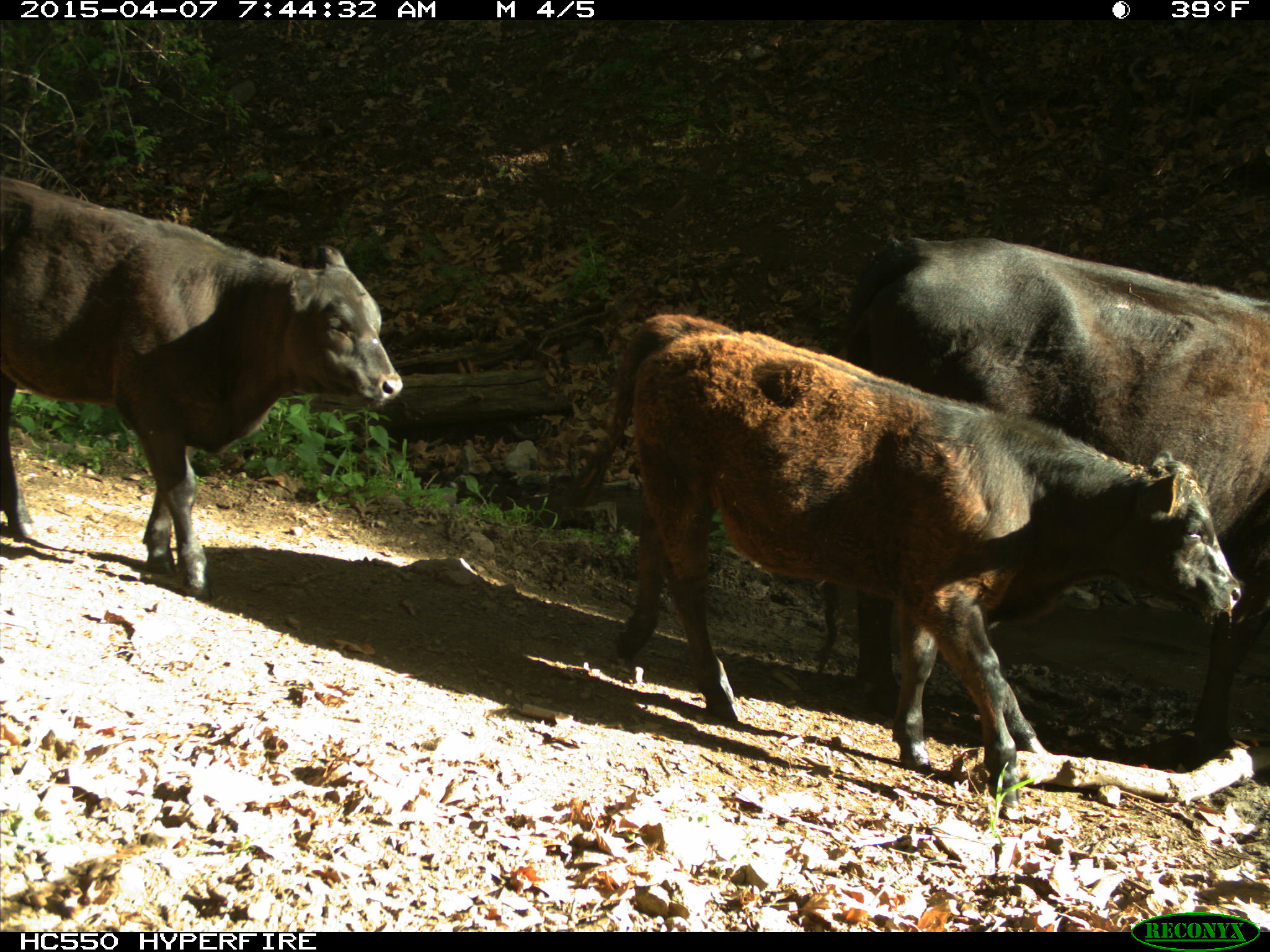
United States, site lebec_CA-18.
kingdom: Animalia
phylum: Chordata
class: Mammalia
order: Artiodactyla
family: Bovidae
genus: Bos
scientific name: Bos taurus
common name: domestic cow